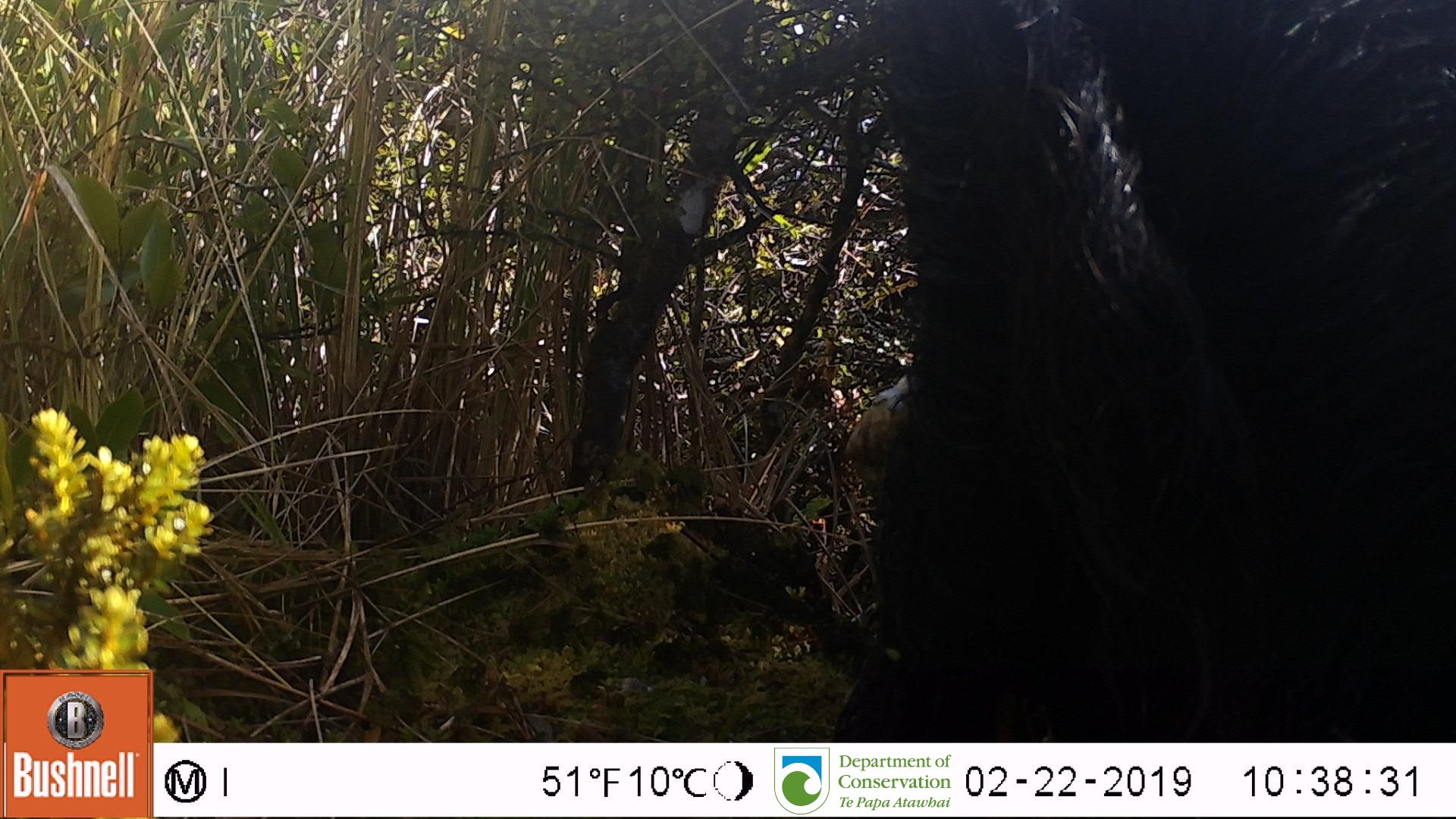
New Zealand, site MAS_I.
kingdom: Animalia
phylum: Chordata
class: Mammalia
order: Artiodactyla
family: Suidae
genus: Sus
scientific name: Sus scrofa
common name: pig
Pig (Sus scrofa).